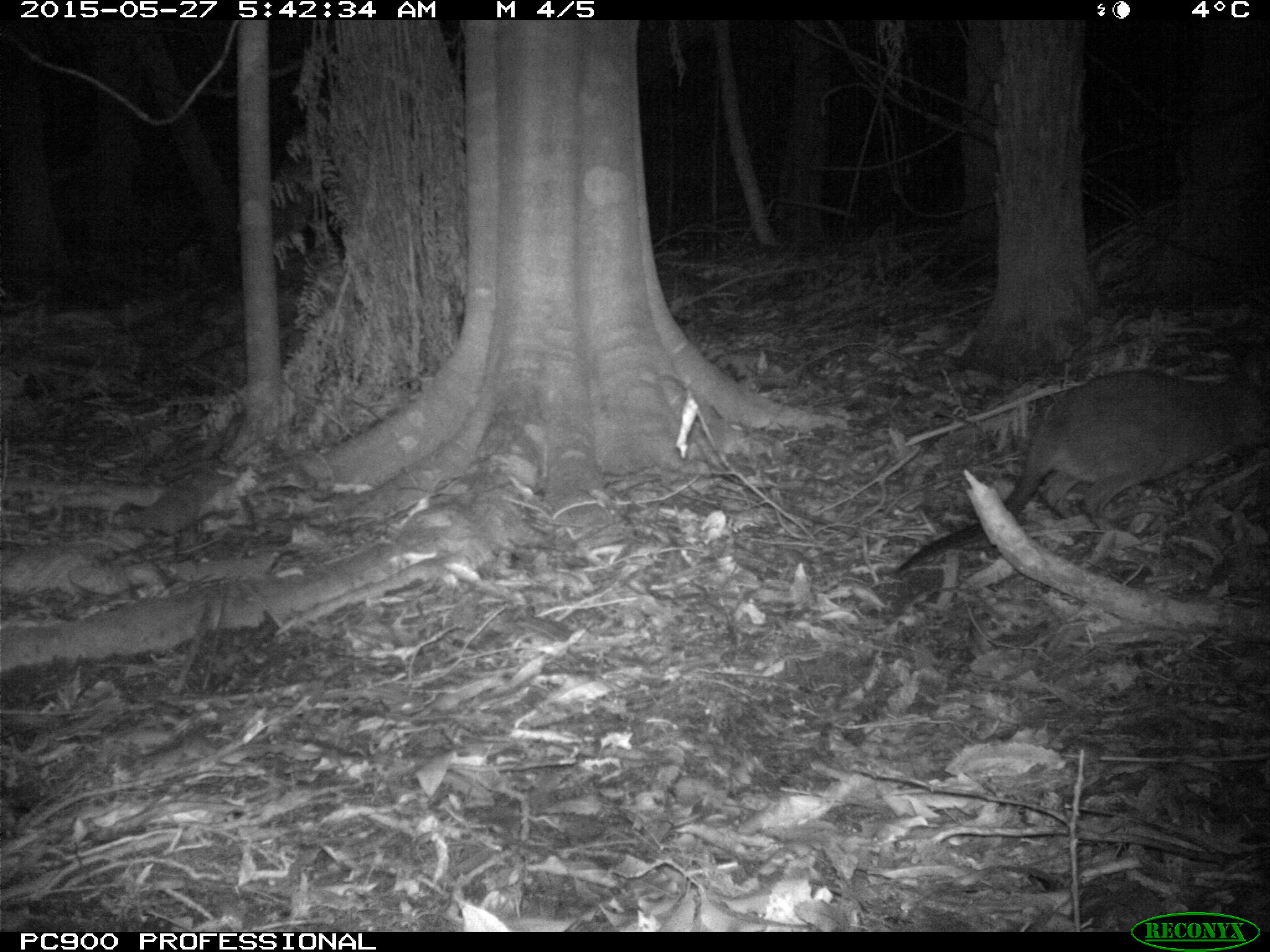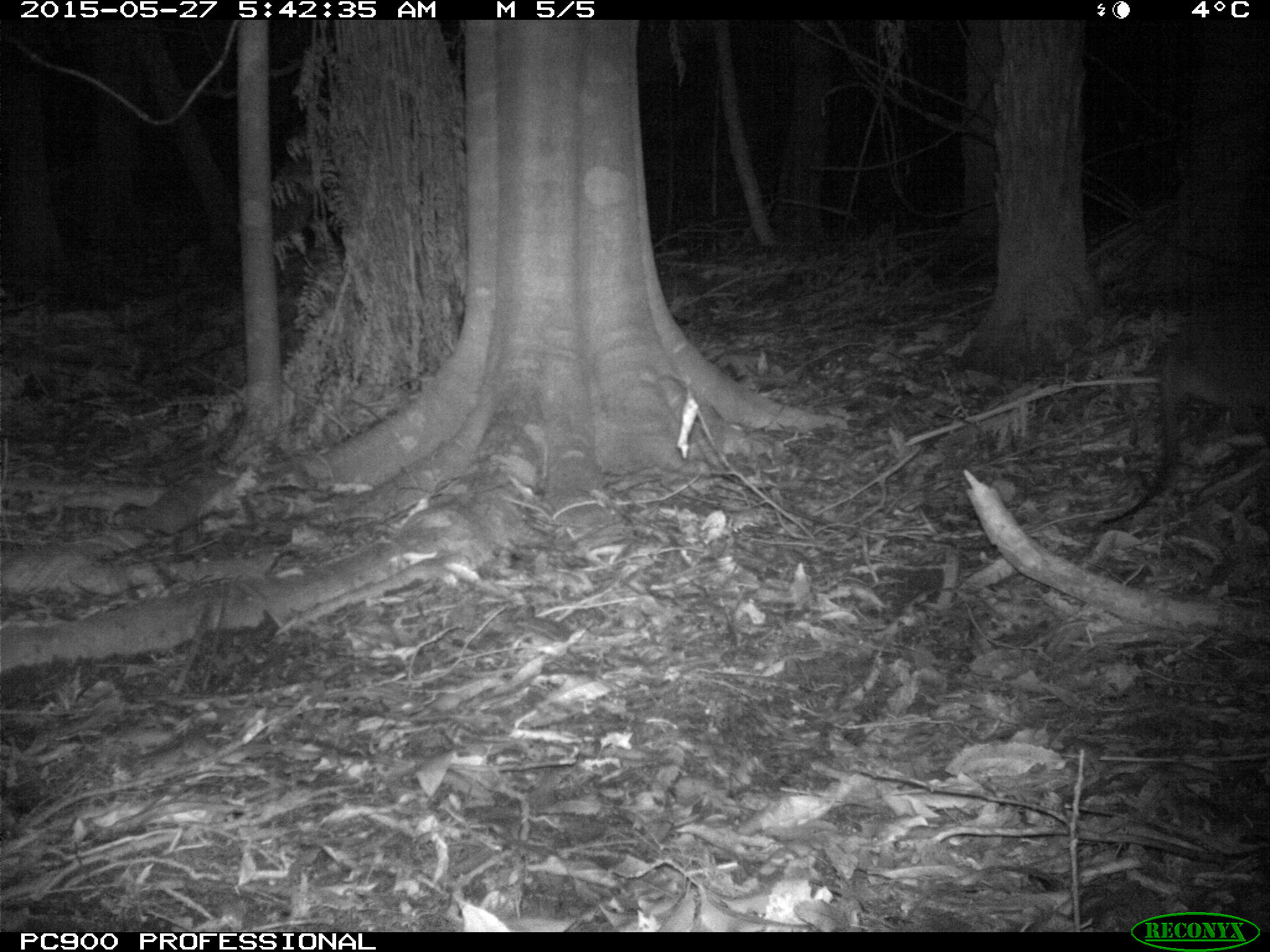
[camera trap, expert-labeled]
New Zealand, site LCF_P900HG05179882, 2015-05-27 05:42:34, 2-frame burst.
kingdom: Animalia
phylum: Chordata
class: Mammalia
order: Diprotodontia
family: Macropodidae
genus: Notamacropus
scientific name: Notamacropus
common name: wallaby